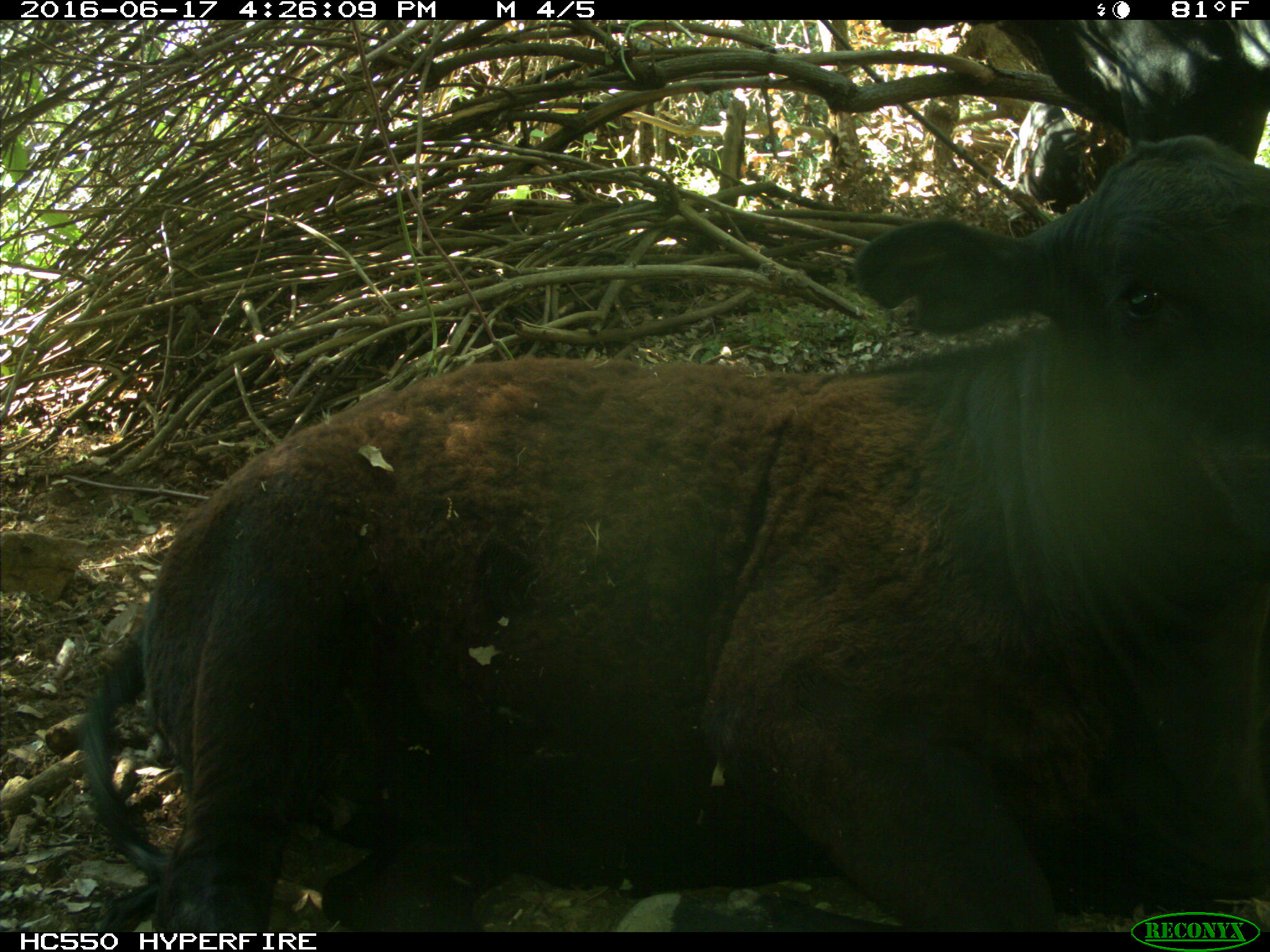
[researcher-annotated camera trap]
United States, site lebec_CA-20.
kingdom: Animalia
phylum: Chordata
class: Mammalia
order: Artiodactyla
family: Bovidae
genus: Bos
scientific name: Bos taurus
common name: domestic cow